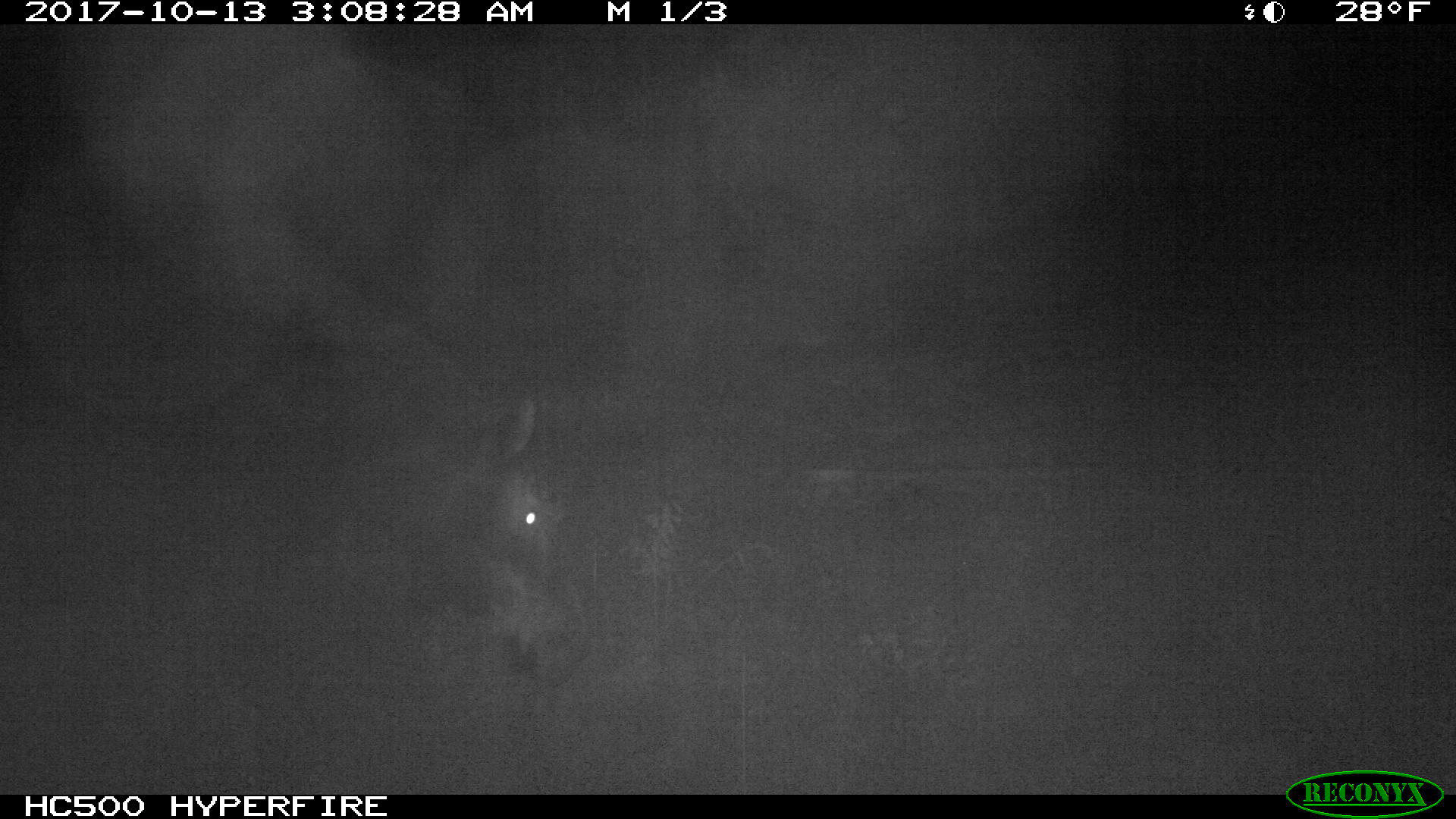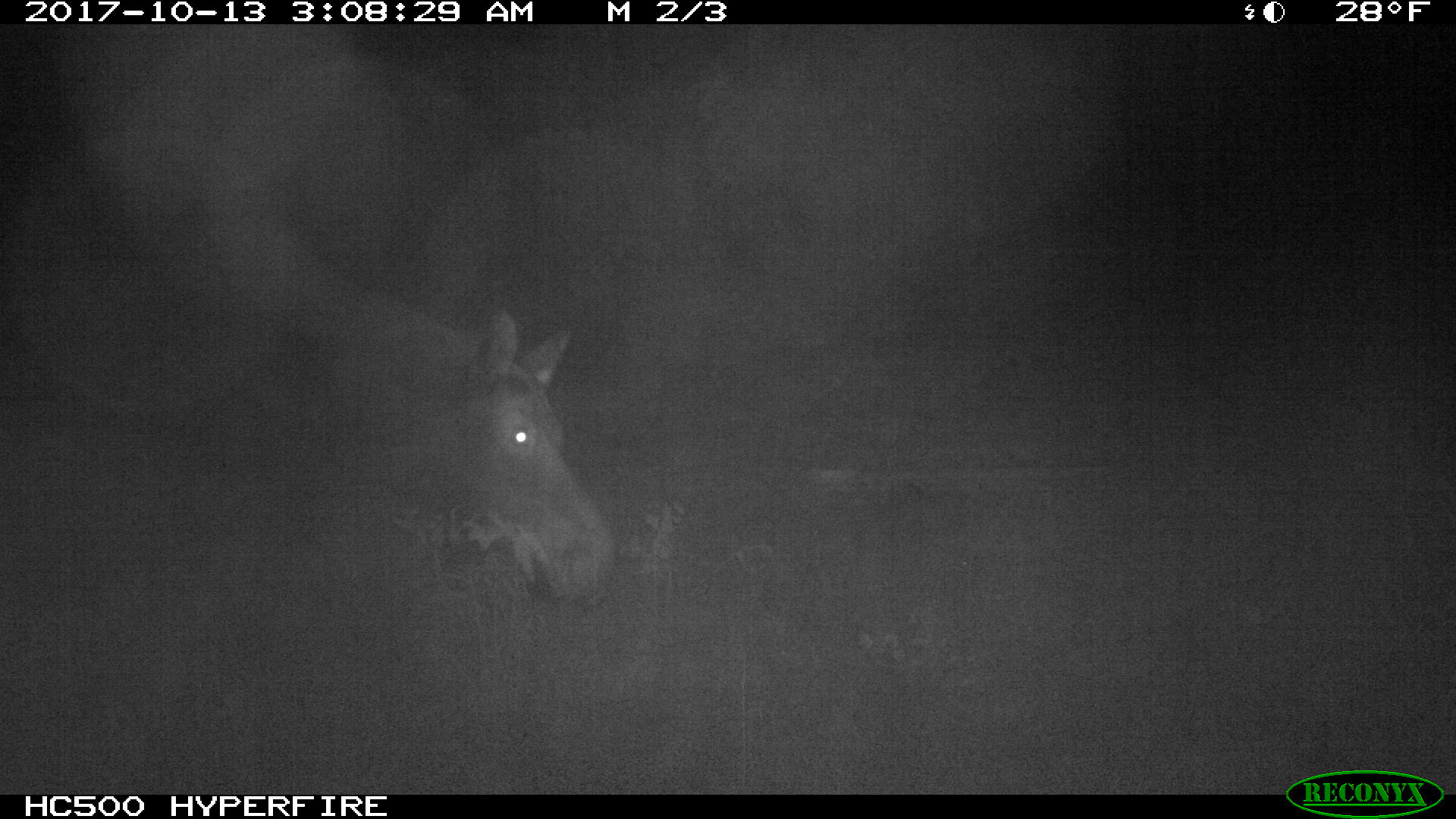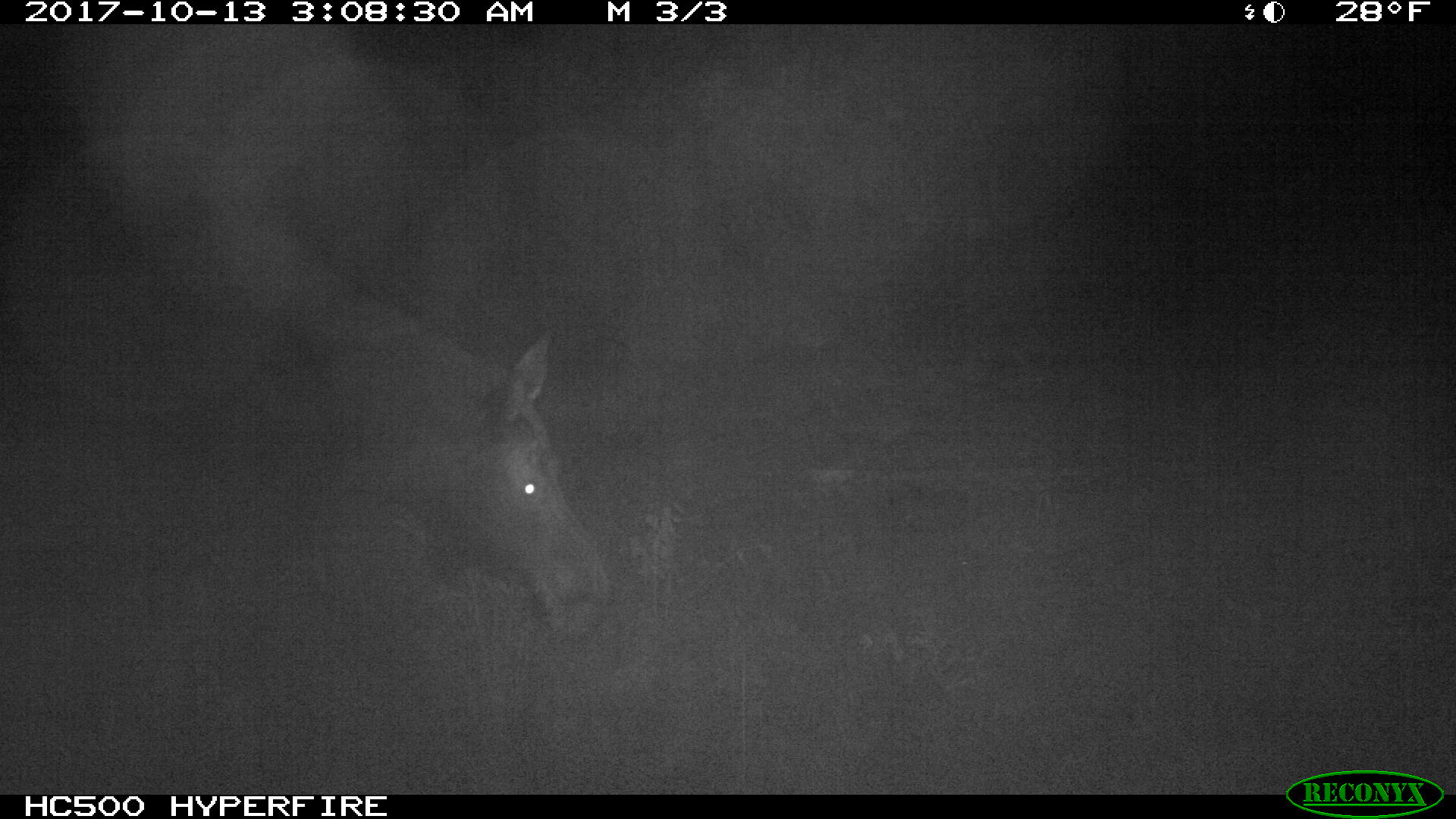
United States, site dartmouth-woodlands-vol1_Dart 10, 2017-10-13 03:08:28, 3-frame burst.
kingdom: Animalia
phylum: Chordata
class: Mammalia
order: Artiodactyla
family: Cervidae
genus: Alces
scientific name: Alces alces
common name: moose